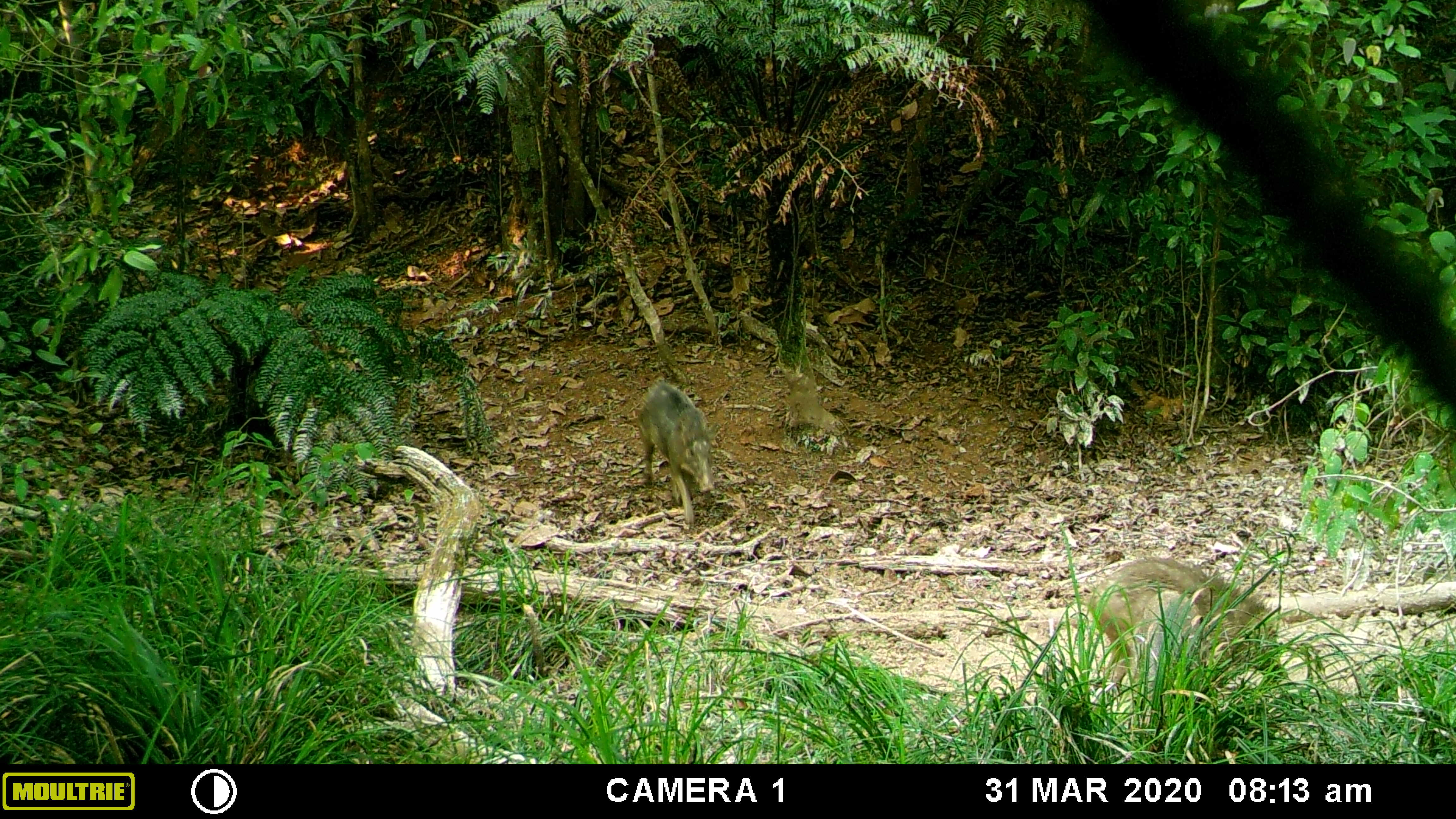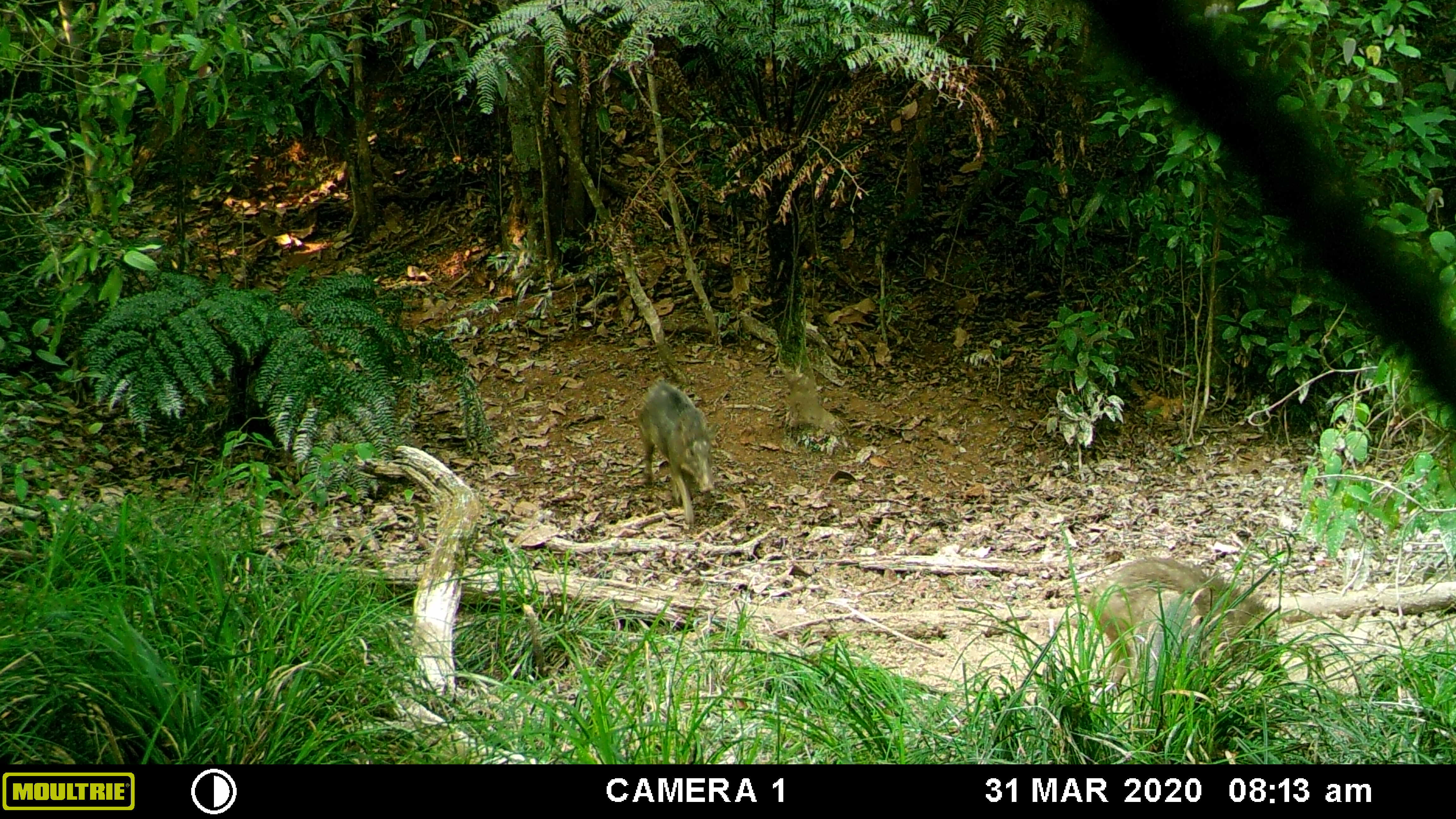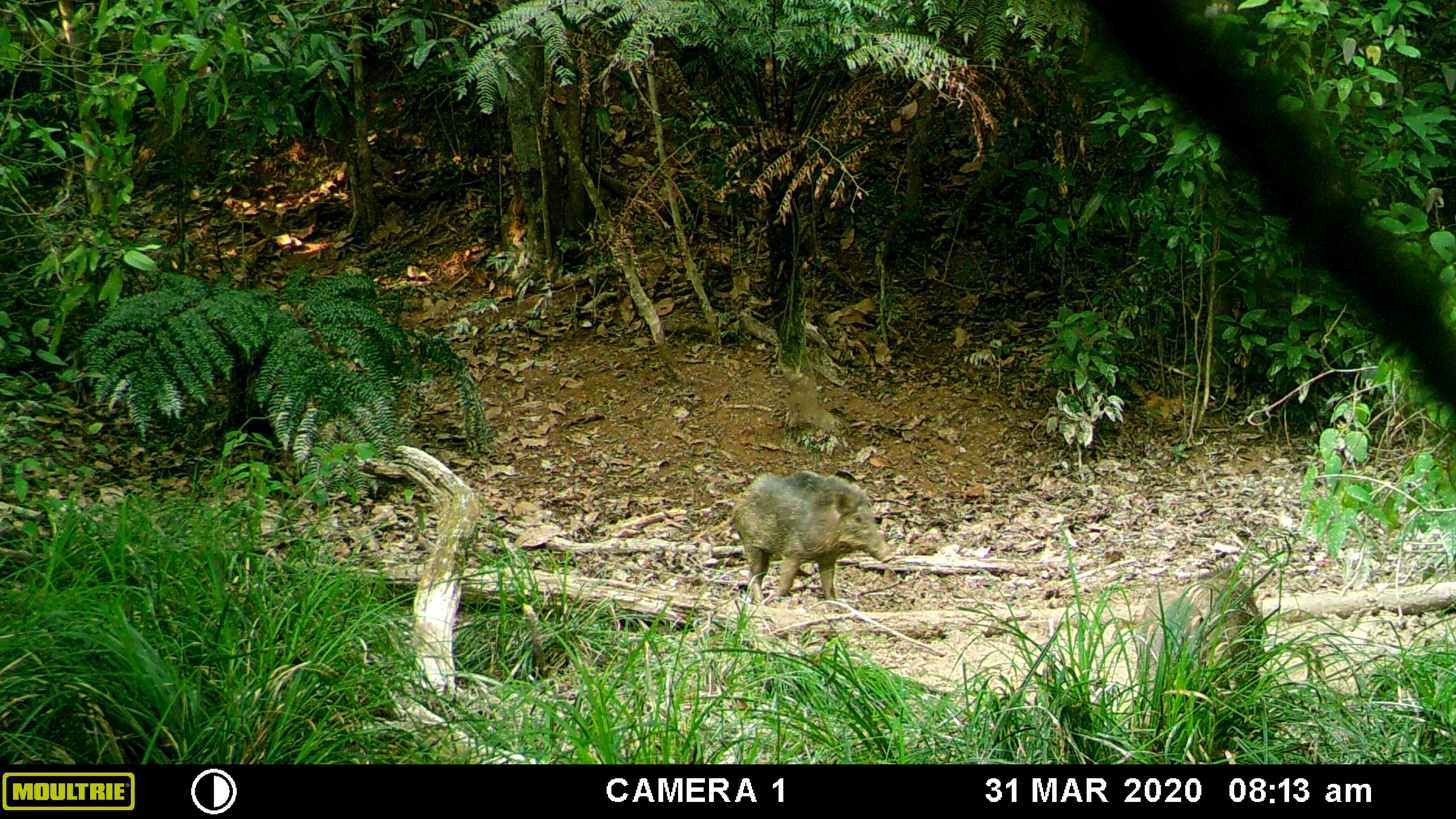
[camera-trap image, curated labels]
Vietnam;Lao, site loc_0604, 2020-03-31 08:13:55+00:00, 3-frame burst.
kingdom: Animalia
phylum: Chordata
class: Aves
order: Galliformes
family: Phasianidae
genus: Gallus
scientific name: Gallus gallus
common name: red junglefowl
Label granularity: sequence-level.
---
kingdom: Animalia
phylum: Chordata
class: Mammalia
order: Artiodactyla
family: Suidae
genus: Sus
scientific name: Sus scrofa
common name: eurasian wild pig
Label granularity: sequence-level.